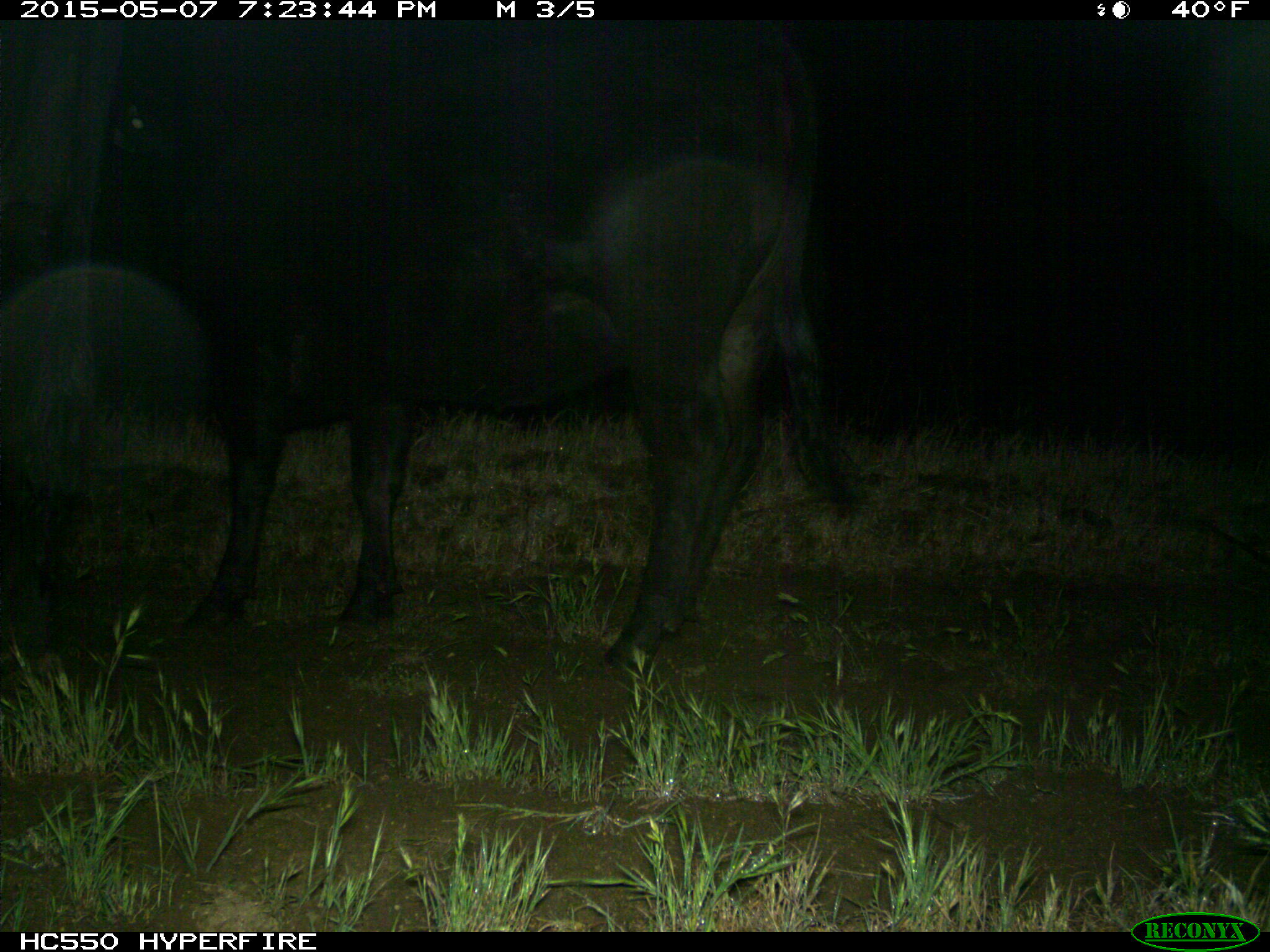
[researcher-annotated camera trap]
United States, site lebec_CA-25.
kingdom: Animalia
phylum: Chordata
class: Mammalia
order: Artiodactyla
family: Bovidae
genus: Bos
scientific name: Bos taurus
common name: domestic cow